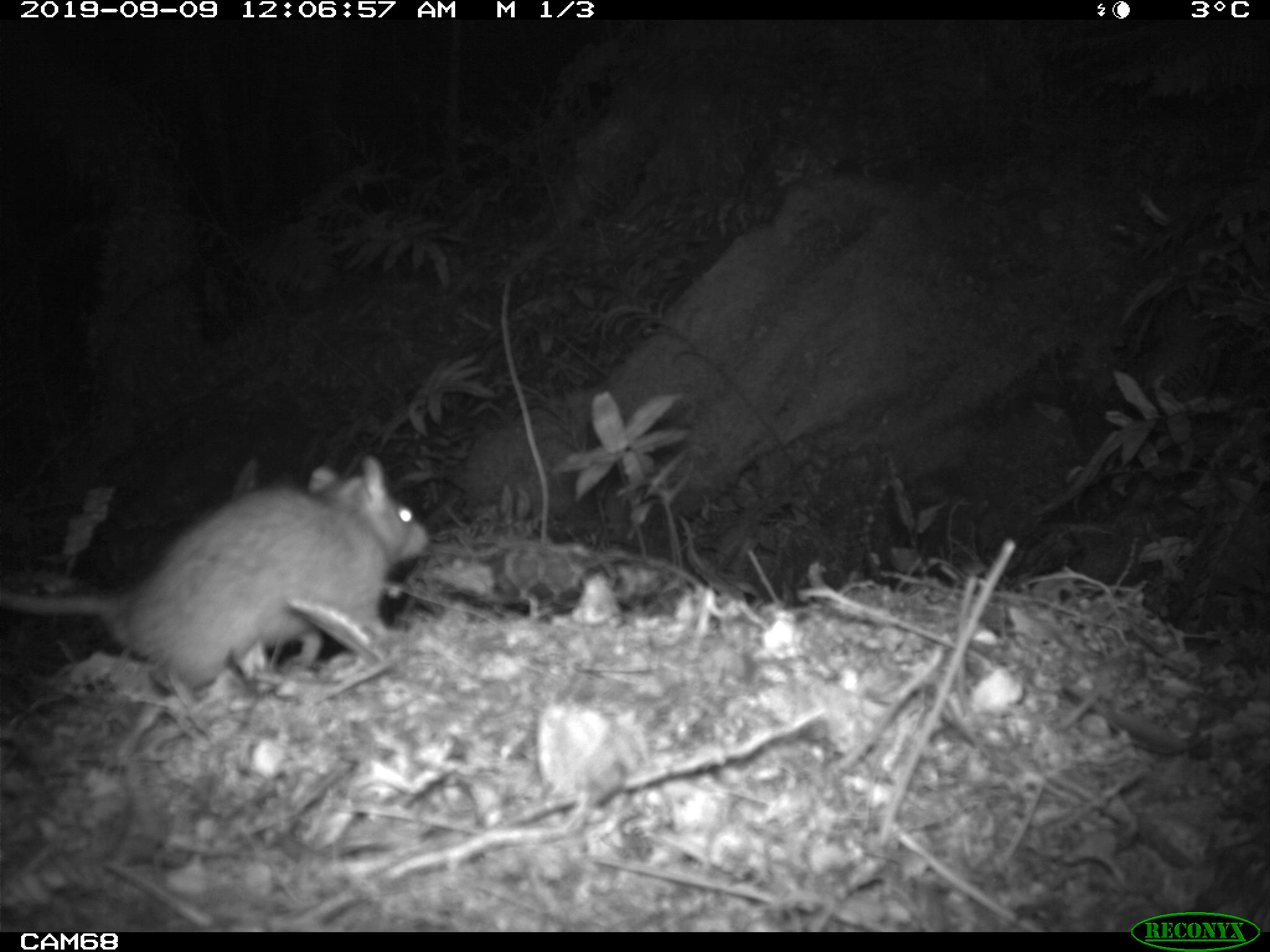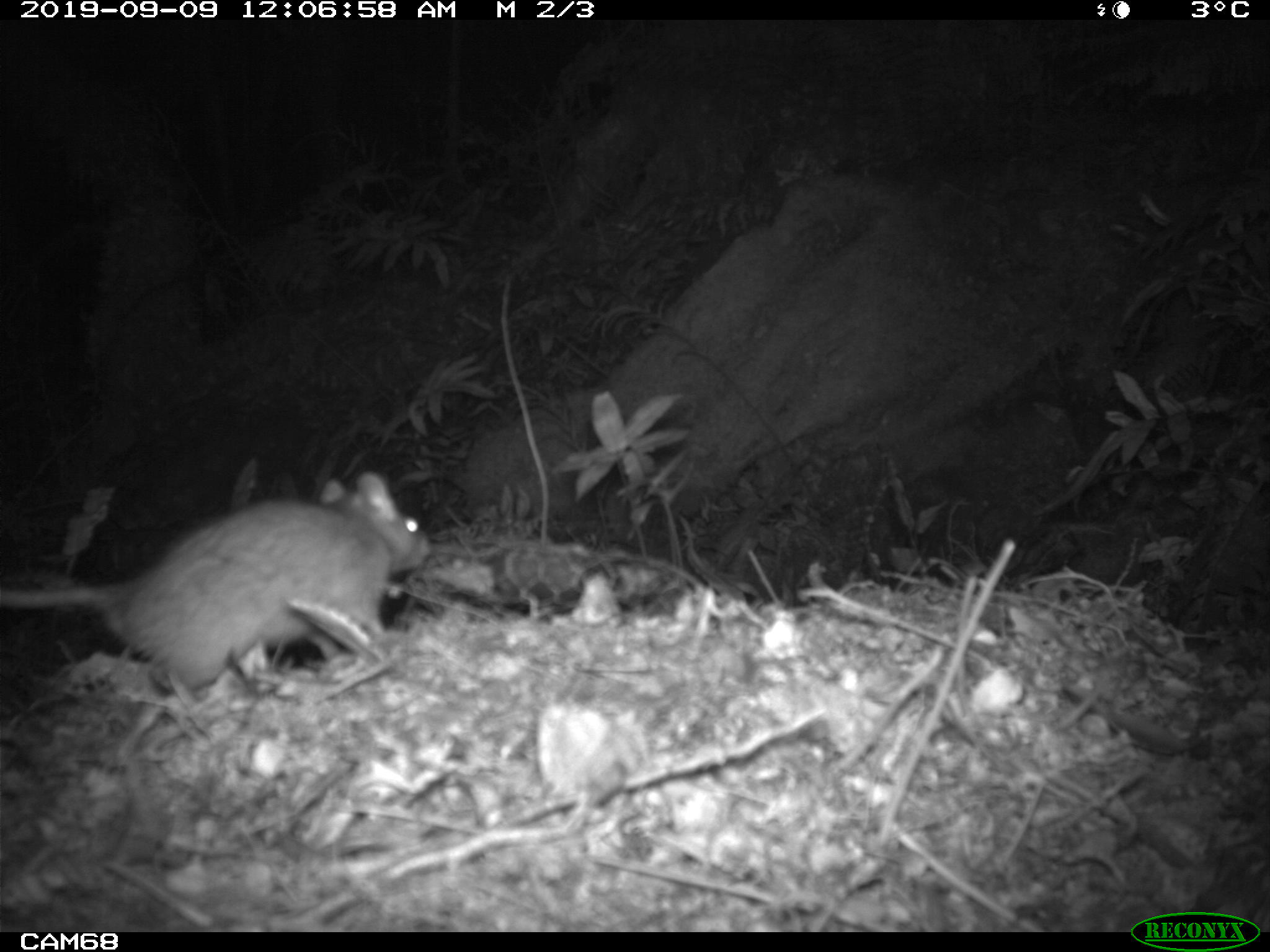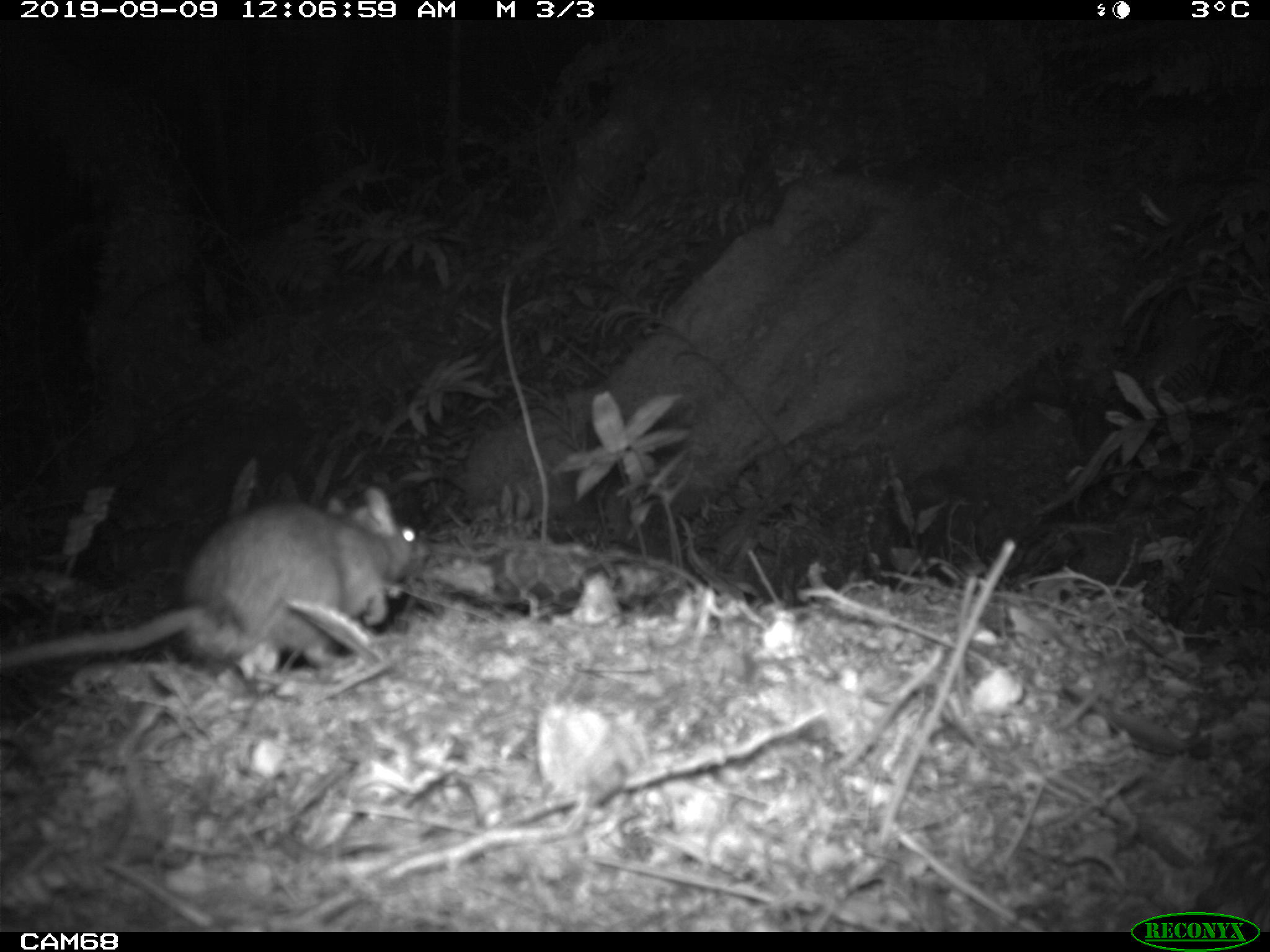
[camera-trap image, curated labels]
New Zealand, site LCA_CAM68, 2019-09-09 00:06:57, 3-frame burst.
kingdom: Animalia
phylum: Chordata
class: Mammalia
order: Rodentia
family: Muridae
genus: Rattus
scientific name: Rattus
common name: rat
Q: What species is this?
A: Rat (Rattus).